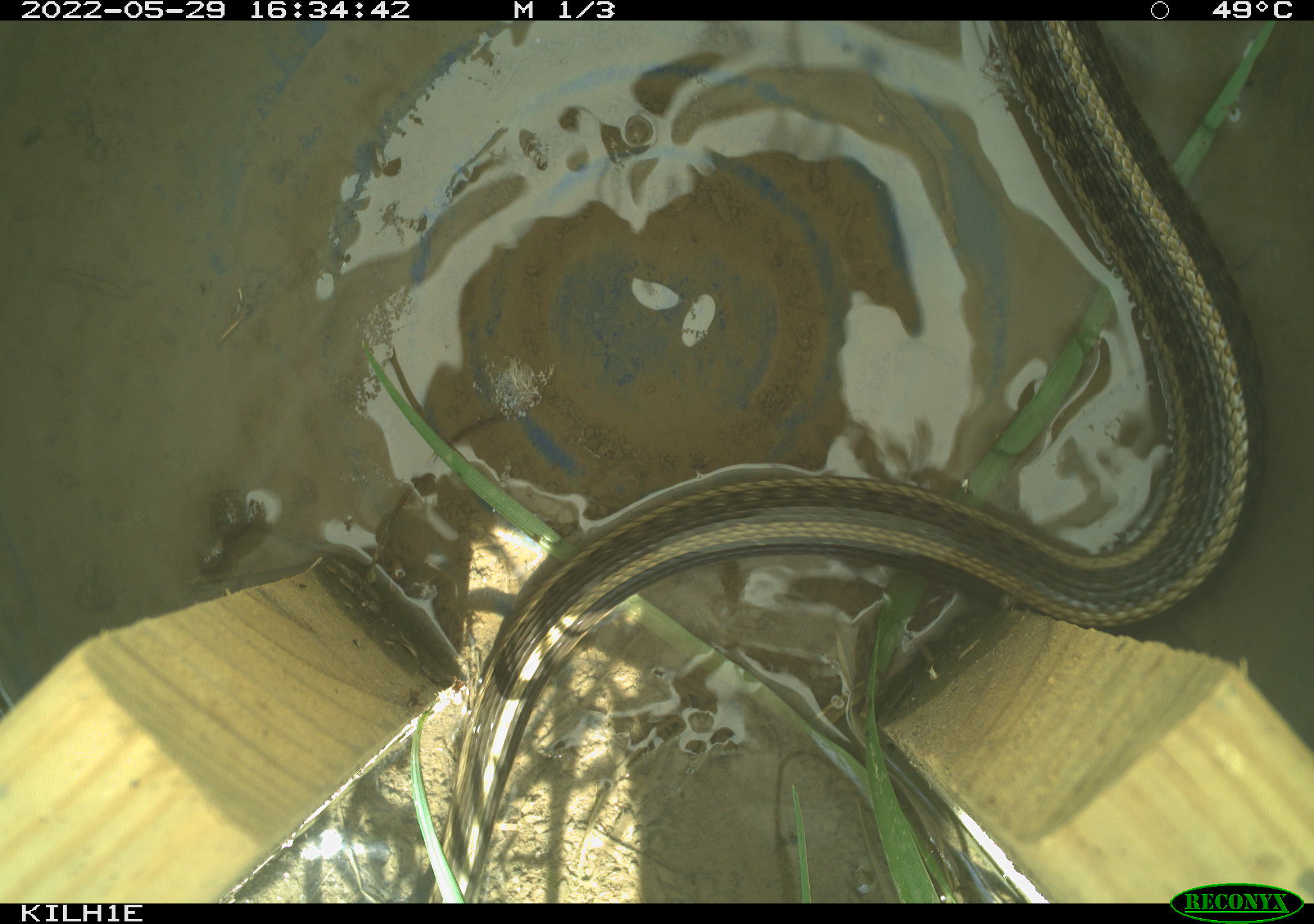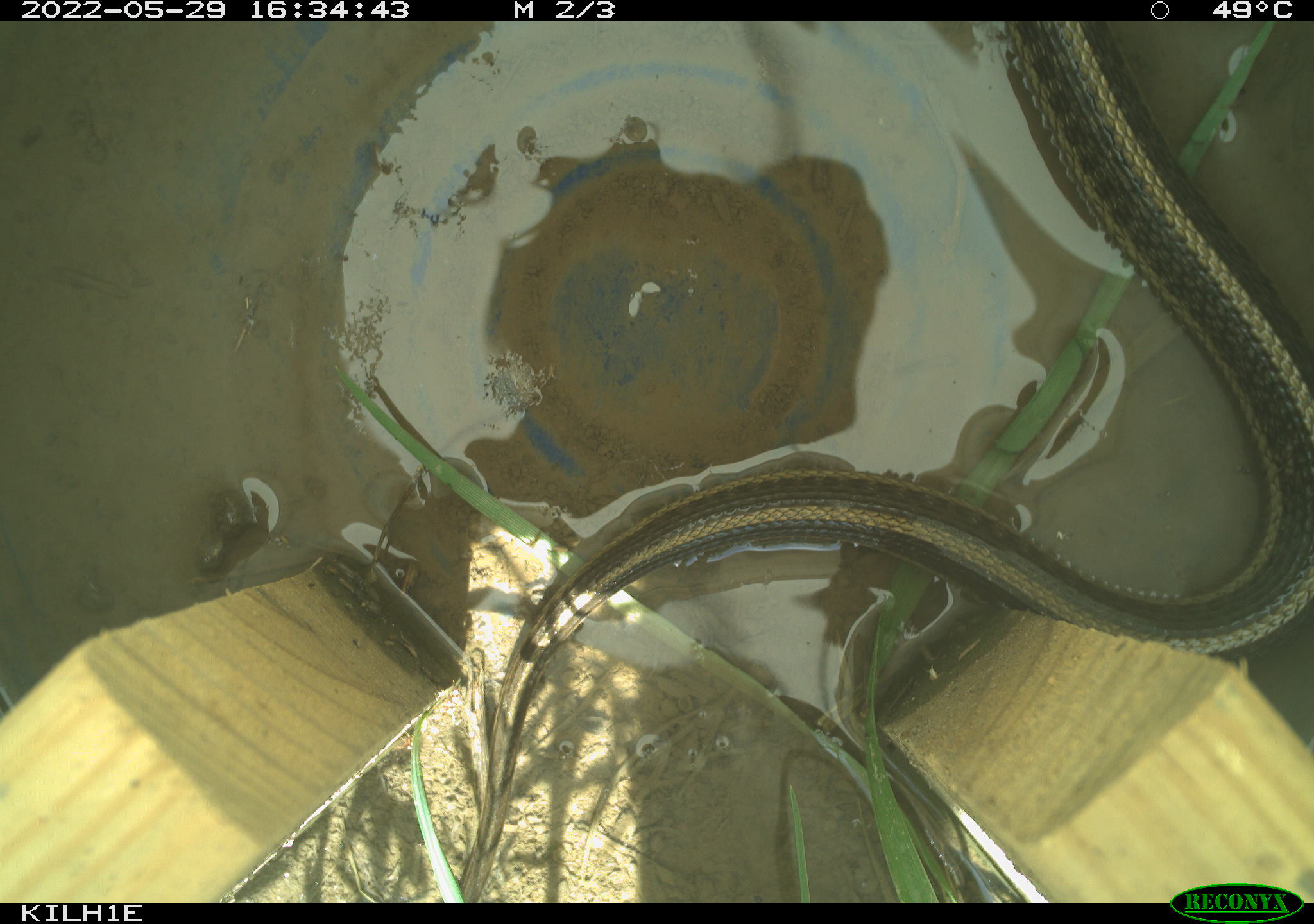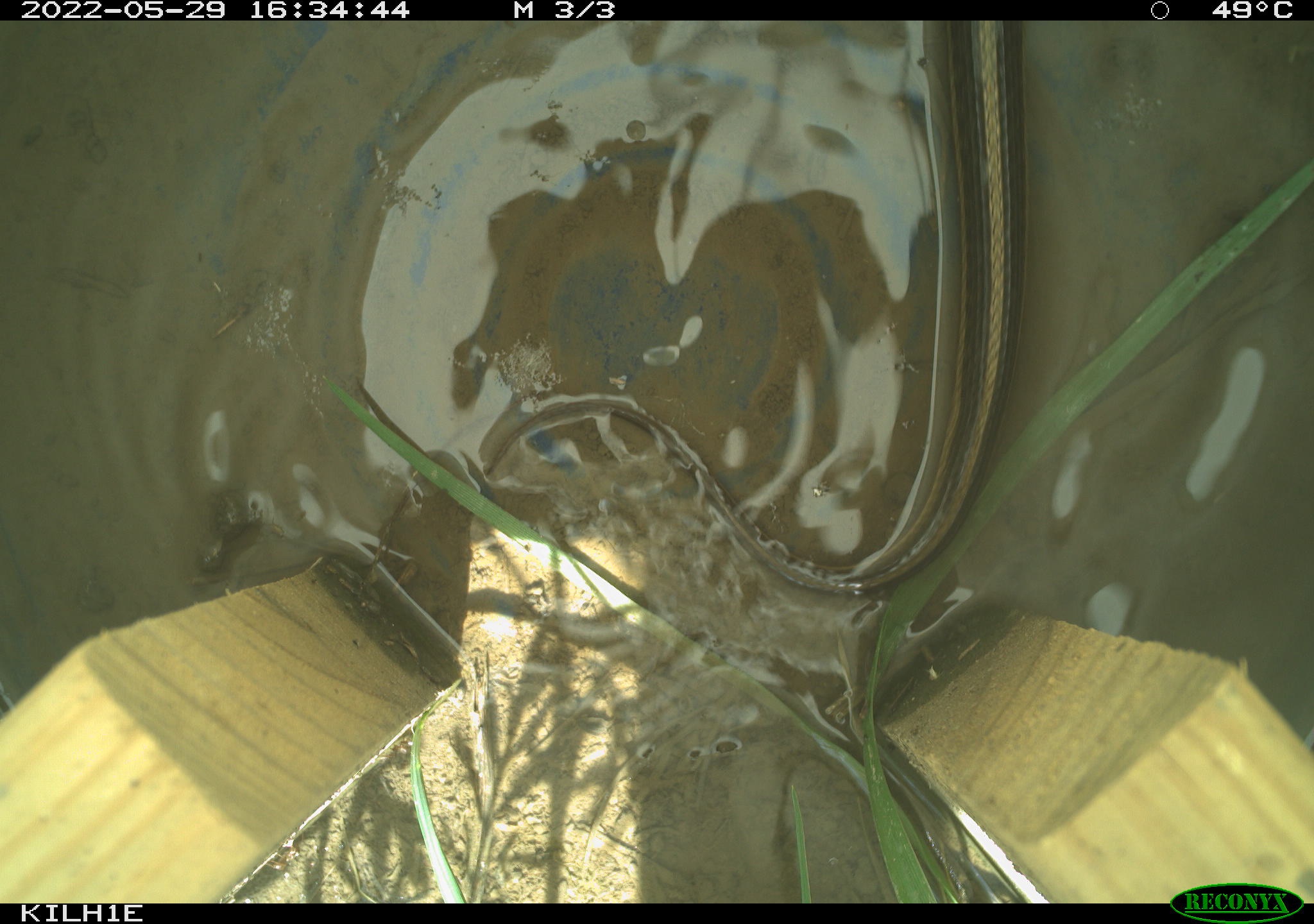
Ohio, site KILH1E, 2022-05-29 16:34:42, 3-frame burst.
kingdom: Animalia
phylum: Chordata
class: Reptilia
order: Squamata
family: Colubridae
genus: Thamnophis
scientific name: Thamnophis sirtalis sirtalis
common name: eastern gartersnake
Eastern gartersnake (Thamnophis sirtalis sirtalis).